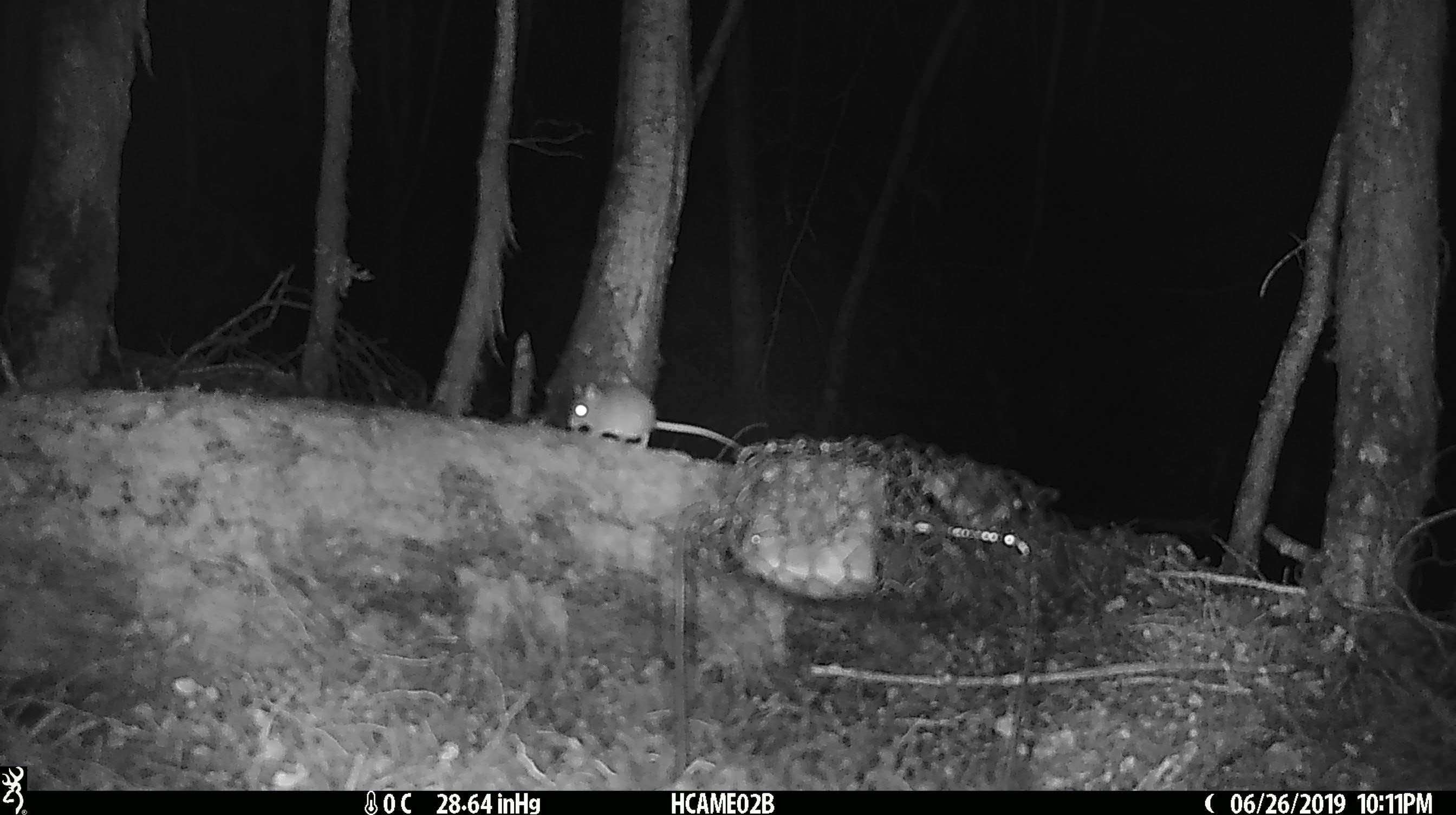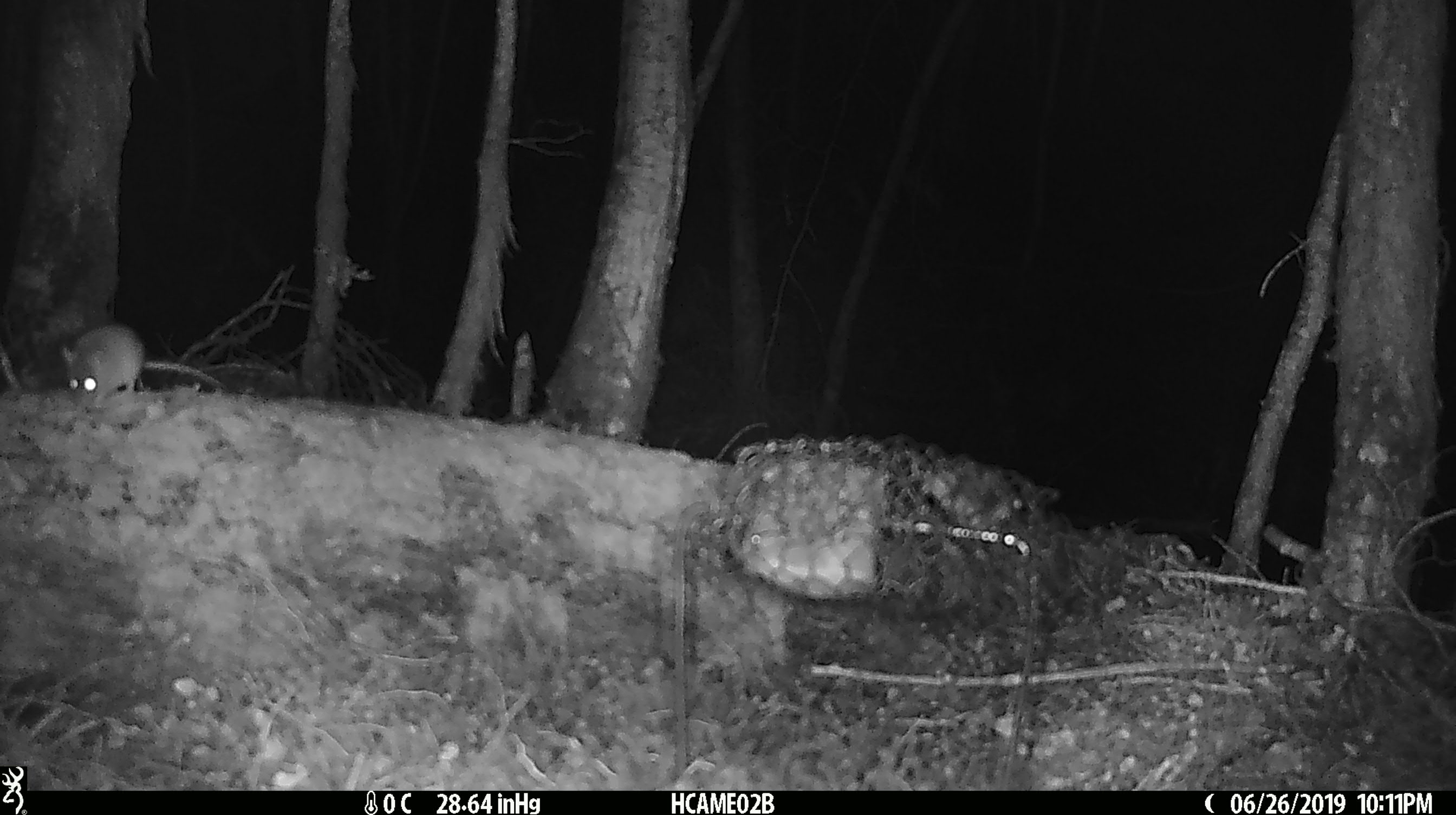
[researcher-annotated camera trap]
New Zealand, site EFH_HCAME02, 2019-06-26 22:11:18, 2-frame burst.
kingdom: Animalia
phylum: Chordata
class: Mammalia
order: Rodentia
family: Muridae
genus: Mus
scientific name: Mus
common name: mouse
Mouse (Mus).